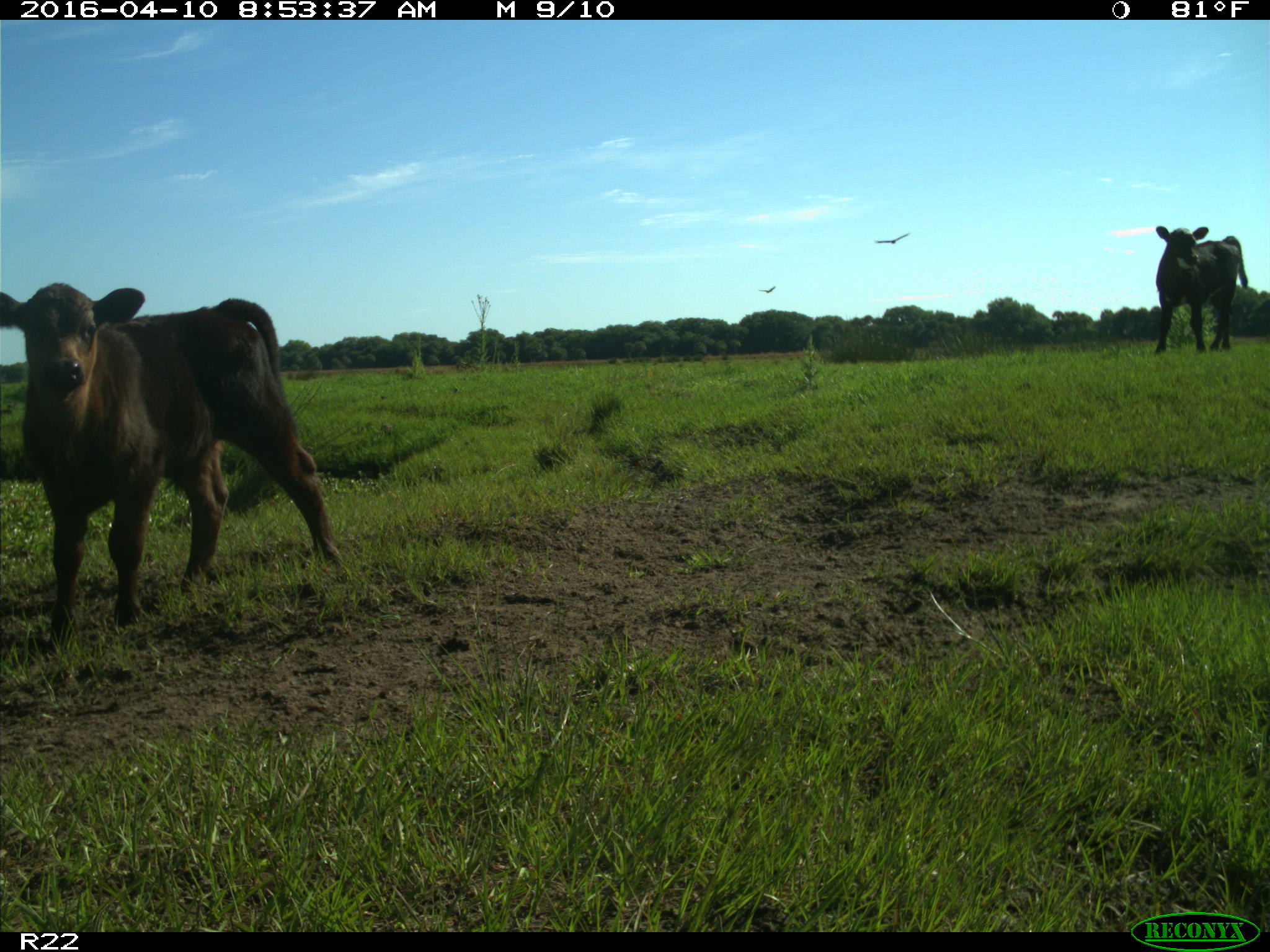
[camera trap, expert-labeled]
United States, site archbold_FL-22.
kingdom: Animalia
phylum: Chordata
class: Mammalia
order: Artiodactyla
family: Bovidae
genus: Bos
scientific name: Bos taurus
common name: domestic cow